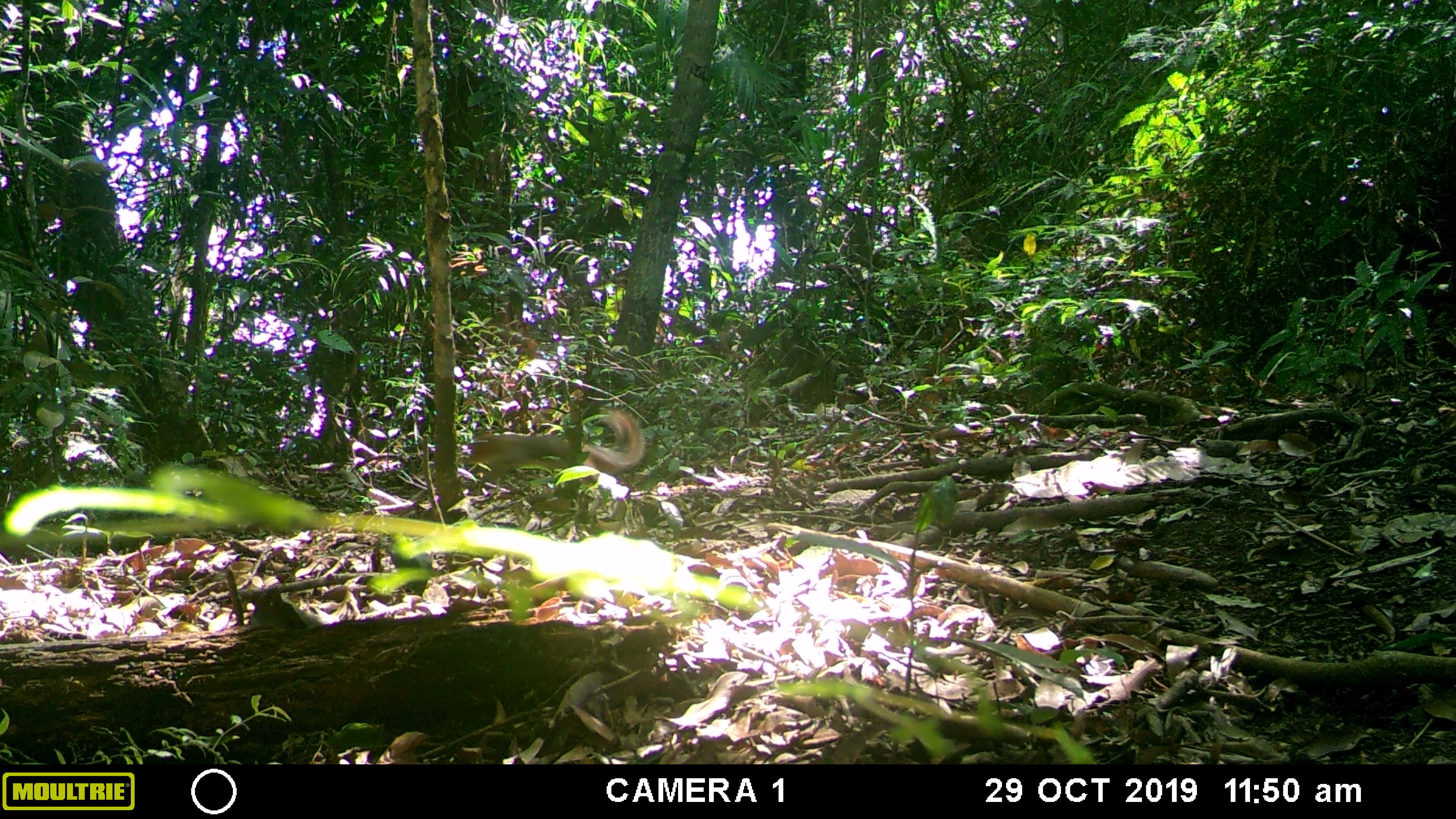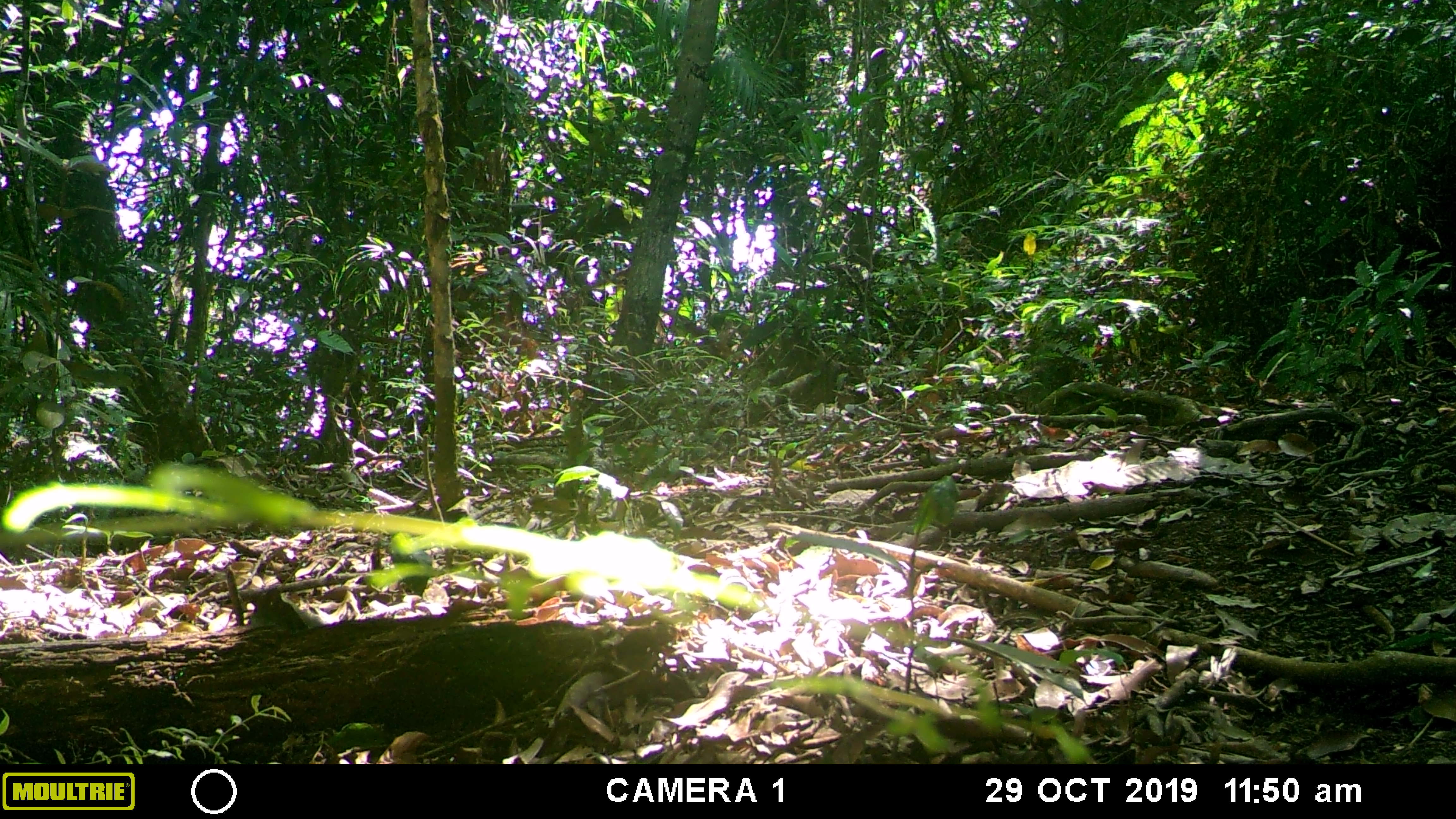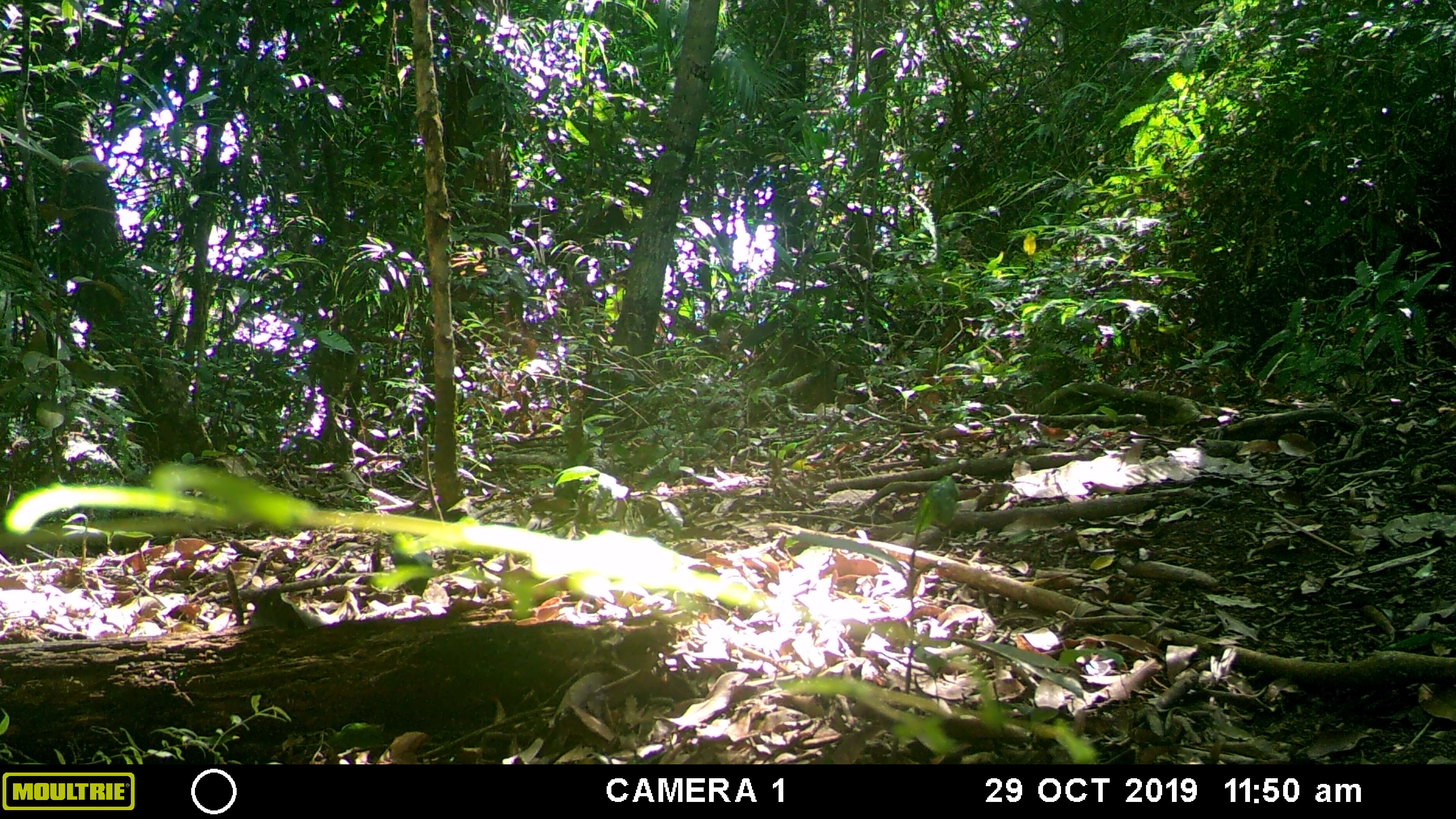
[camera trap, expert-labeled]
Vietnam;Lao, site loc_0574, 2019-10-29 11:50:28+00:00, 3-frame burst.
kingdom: Animalia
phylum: Chordata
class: Mammalia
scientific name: Mammalia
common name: mammal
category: unidentified small mammal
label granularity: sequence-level